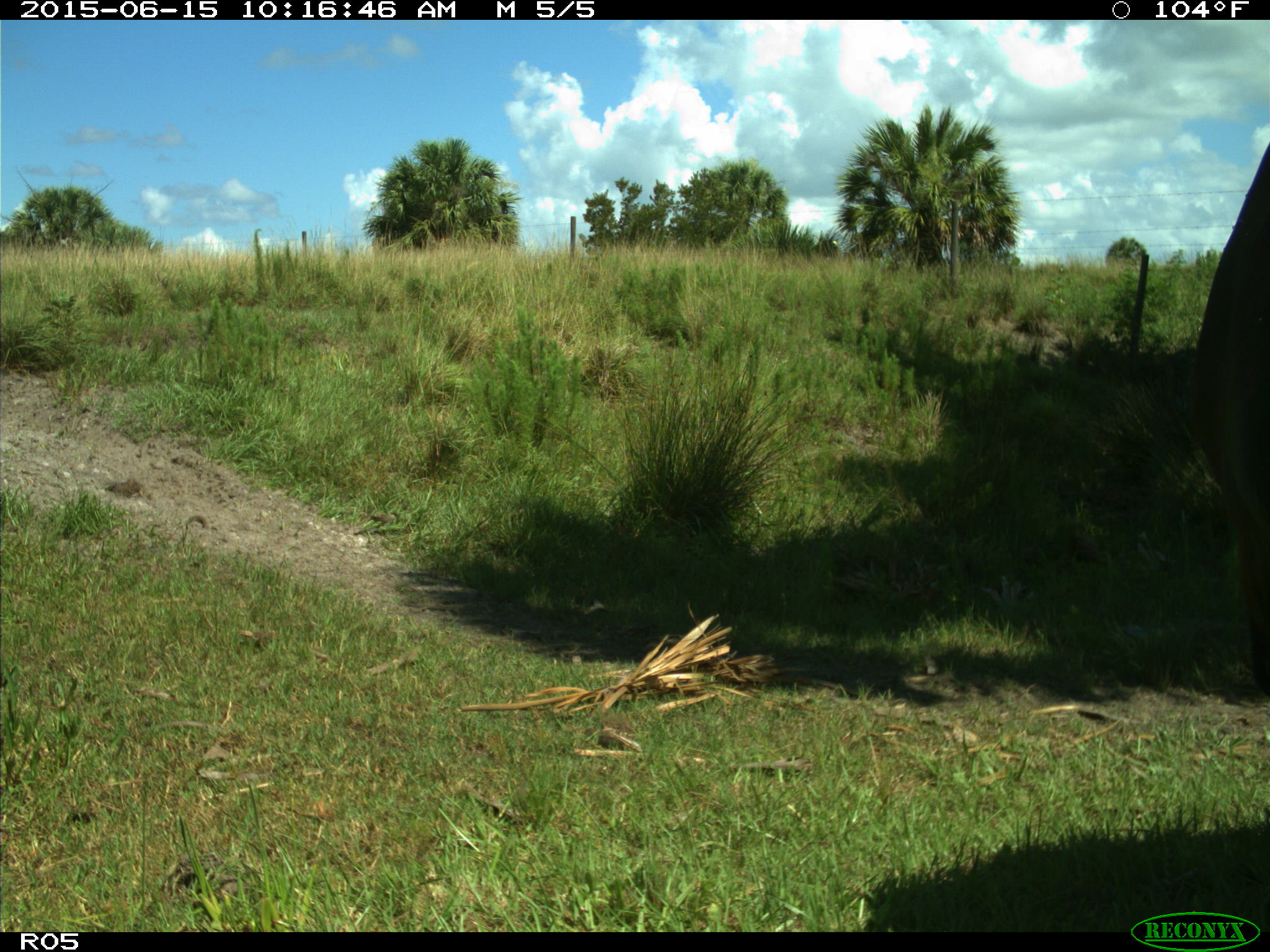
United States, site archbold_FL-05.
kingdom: Animalia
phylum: Chordata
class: Mammalia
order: Artiodactyla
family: Bovidae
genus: Bos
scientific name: Bos taurus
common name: domestic cow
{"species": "Bos taurus (domestic cow)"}